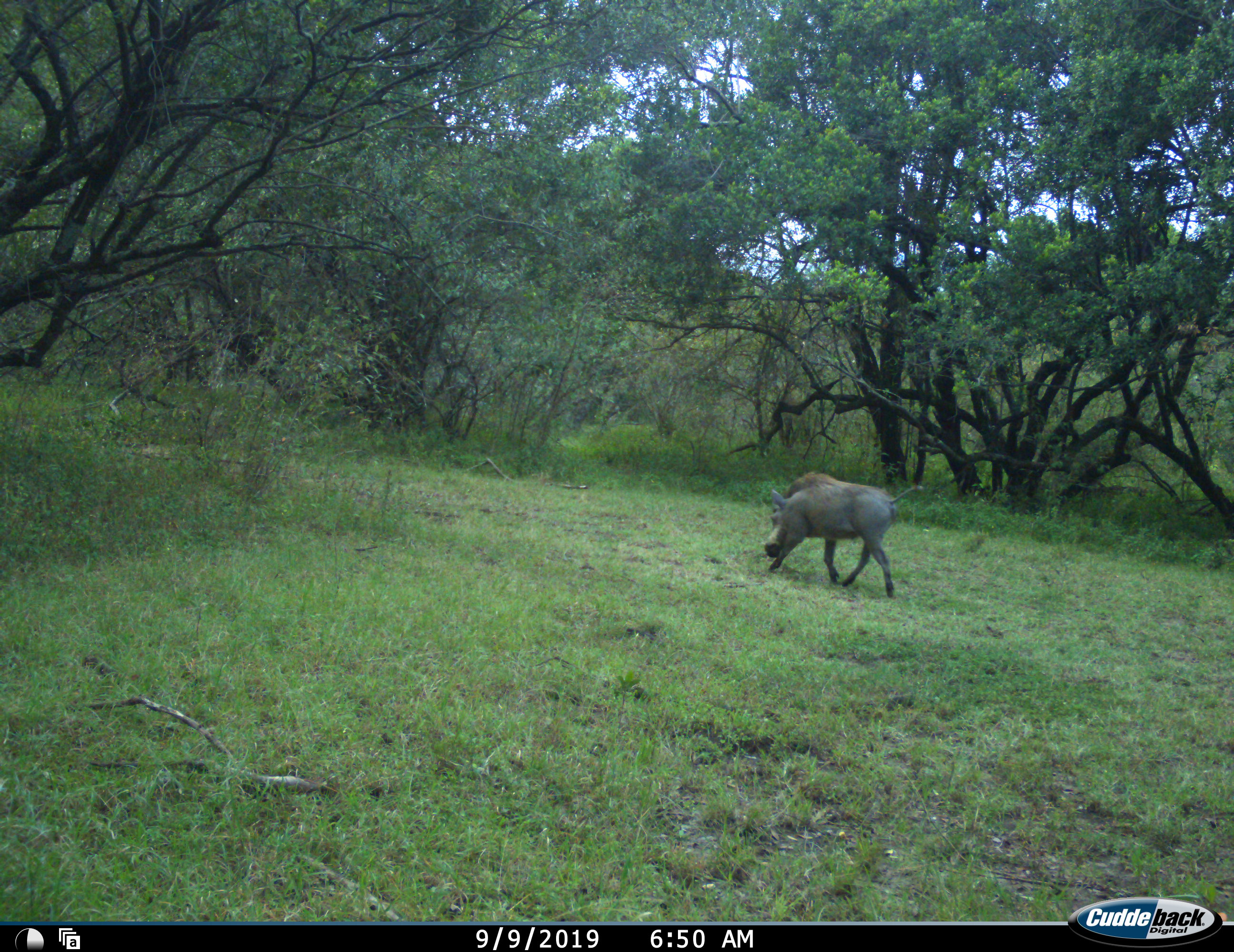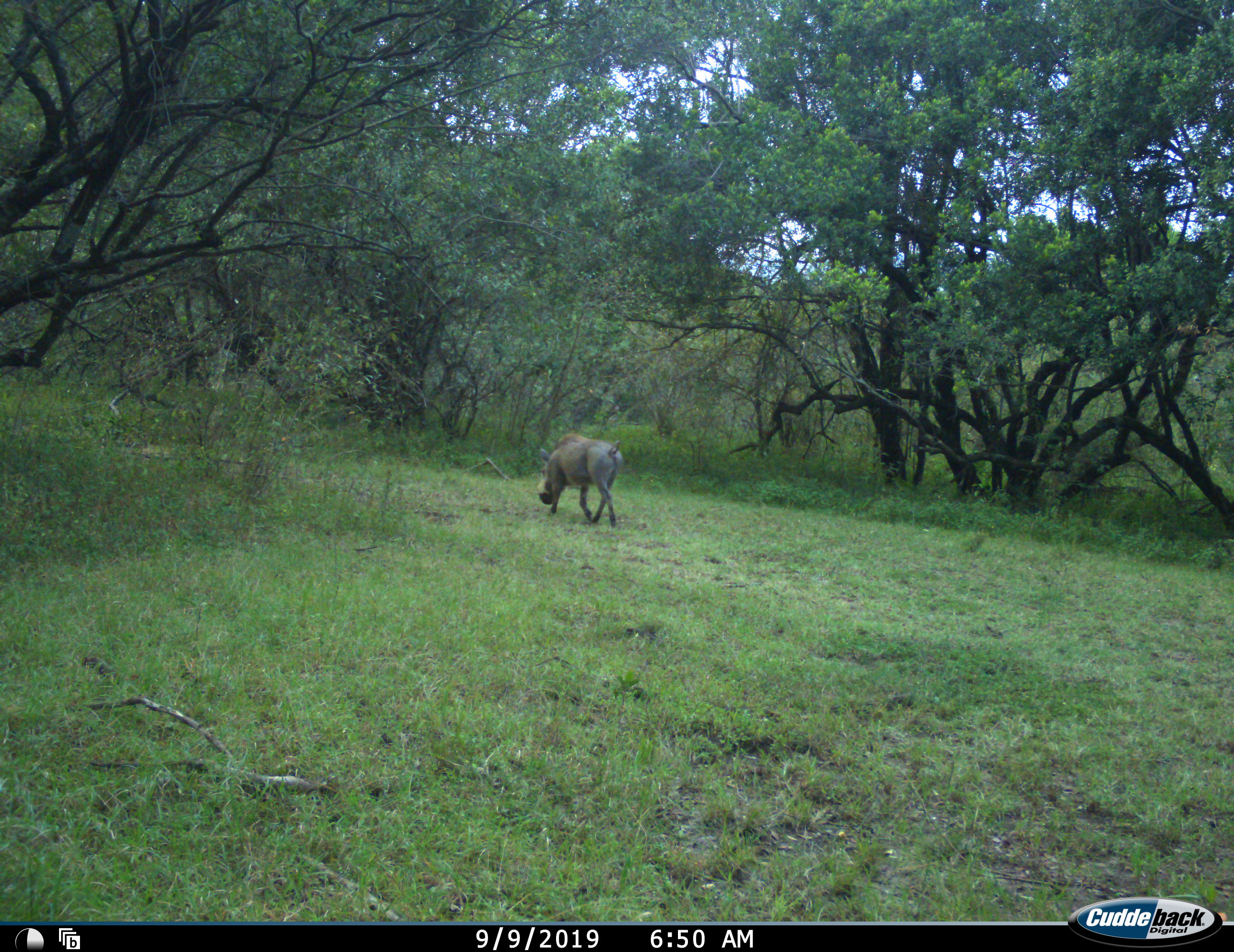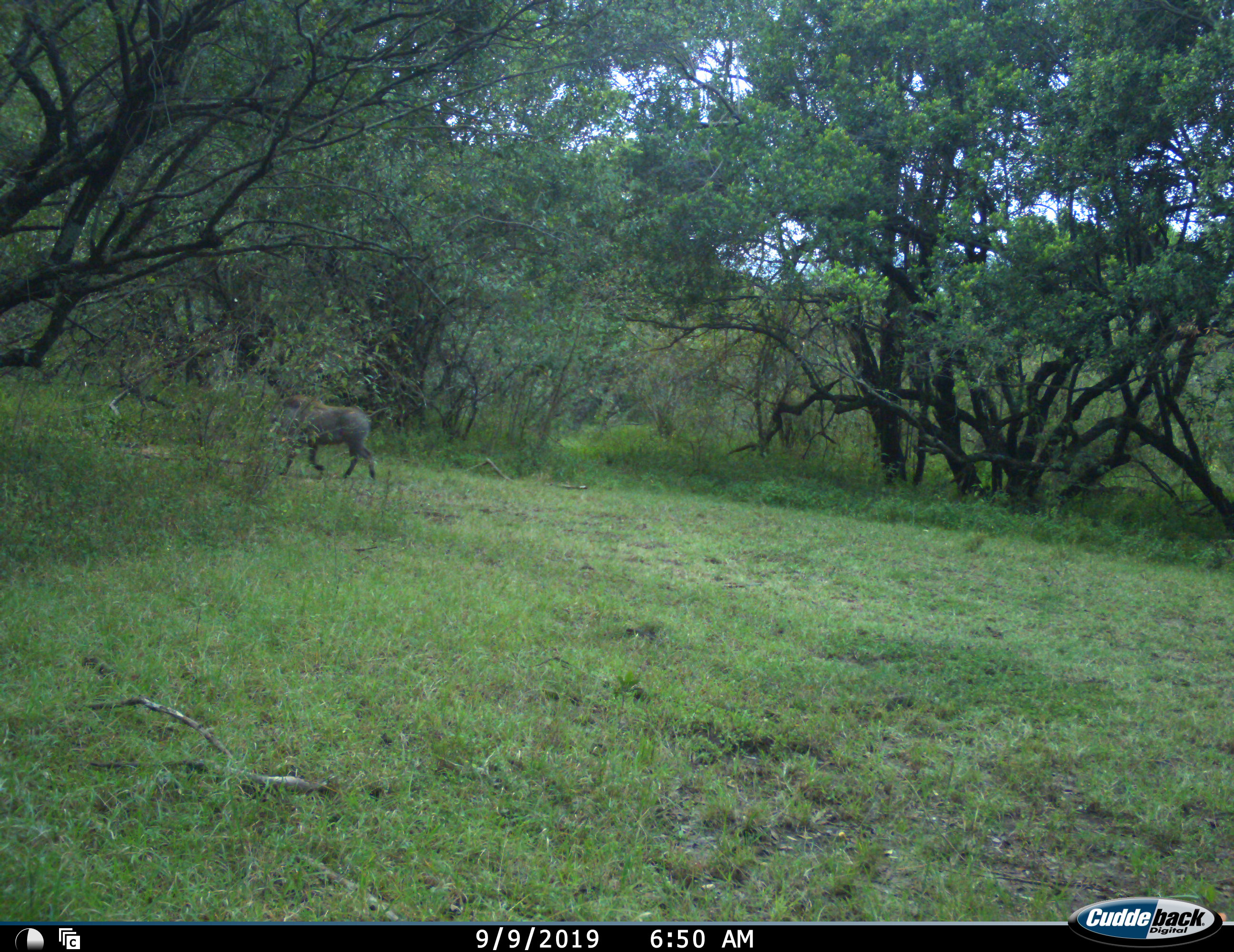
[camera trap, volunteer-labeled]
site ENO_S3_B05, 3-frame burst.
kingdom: Animalia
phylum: Chordata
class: Mammalia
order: Artiodactyla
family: Suidae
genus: Phacochoerus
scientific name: Phacochoerus africanus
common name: warthog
Warthog (Phacochoerus africanus), count 1. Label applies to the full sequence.